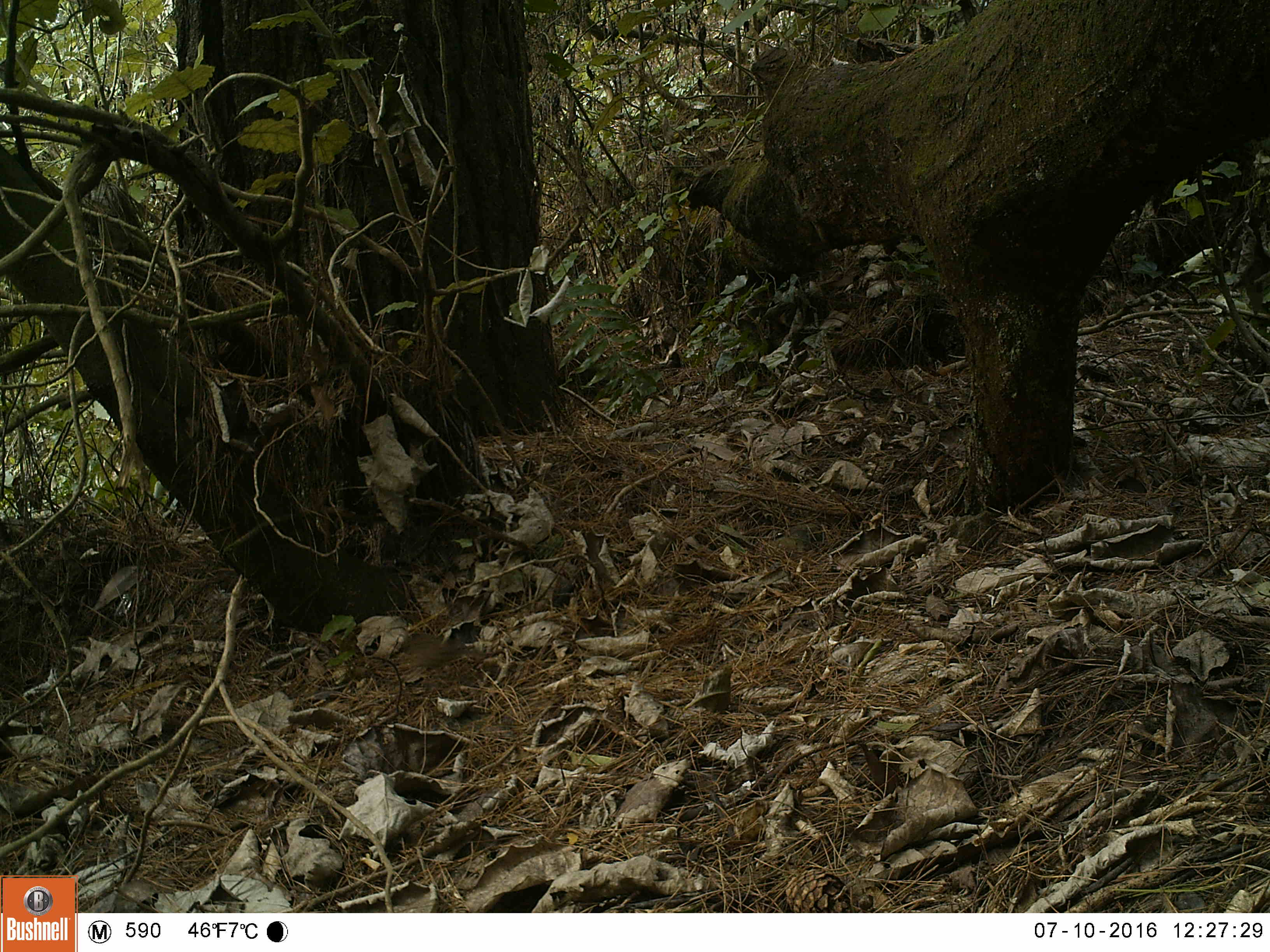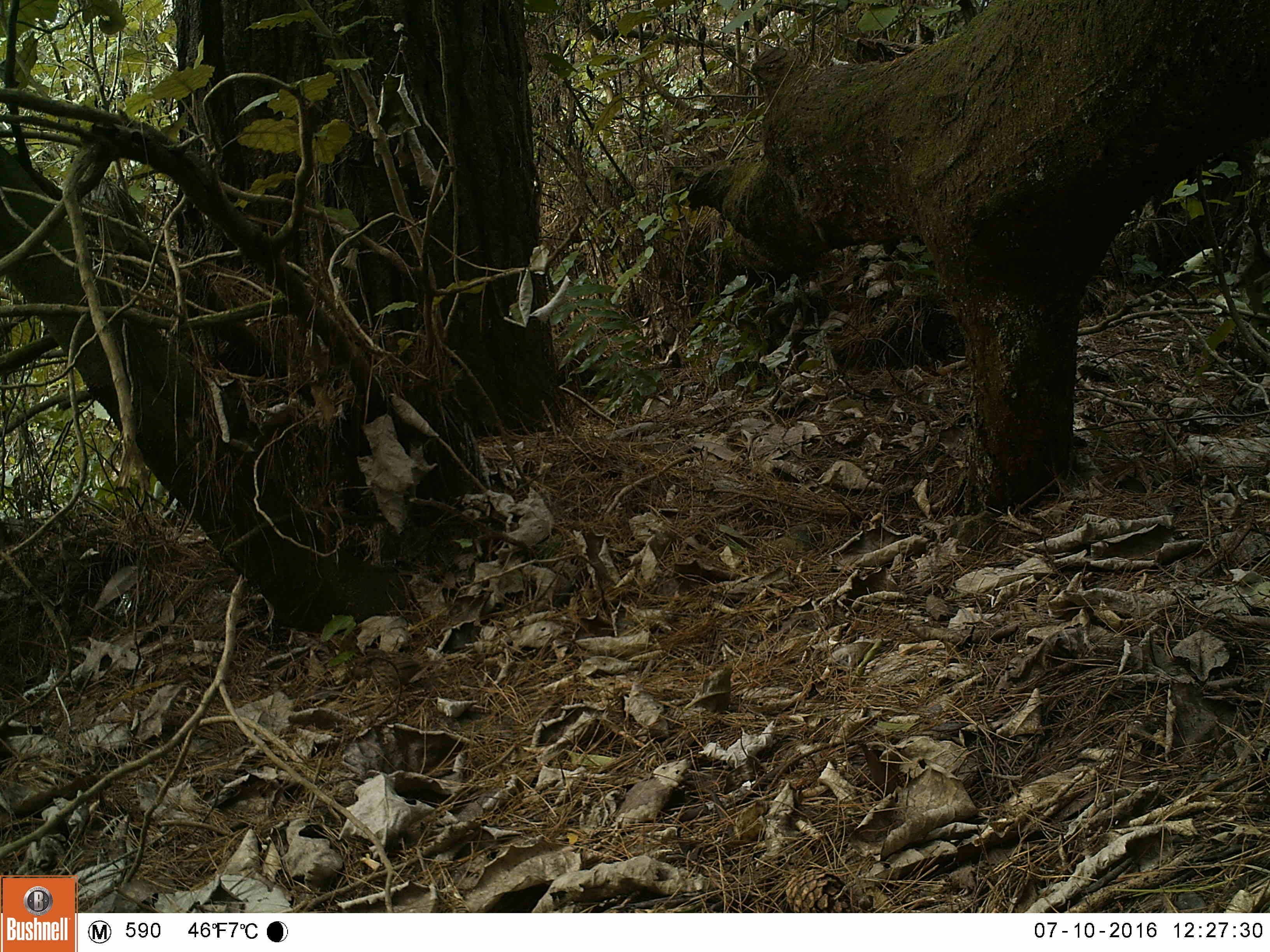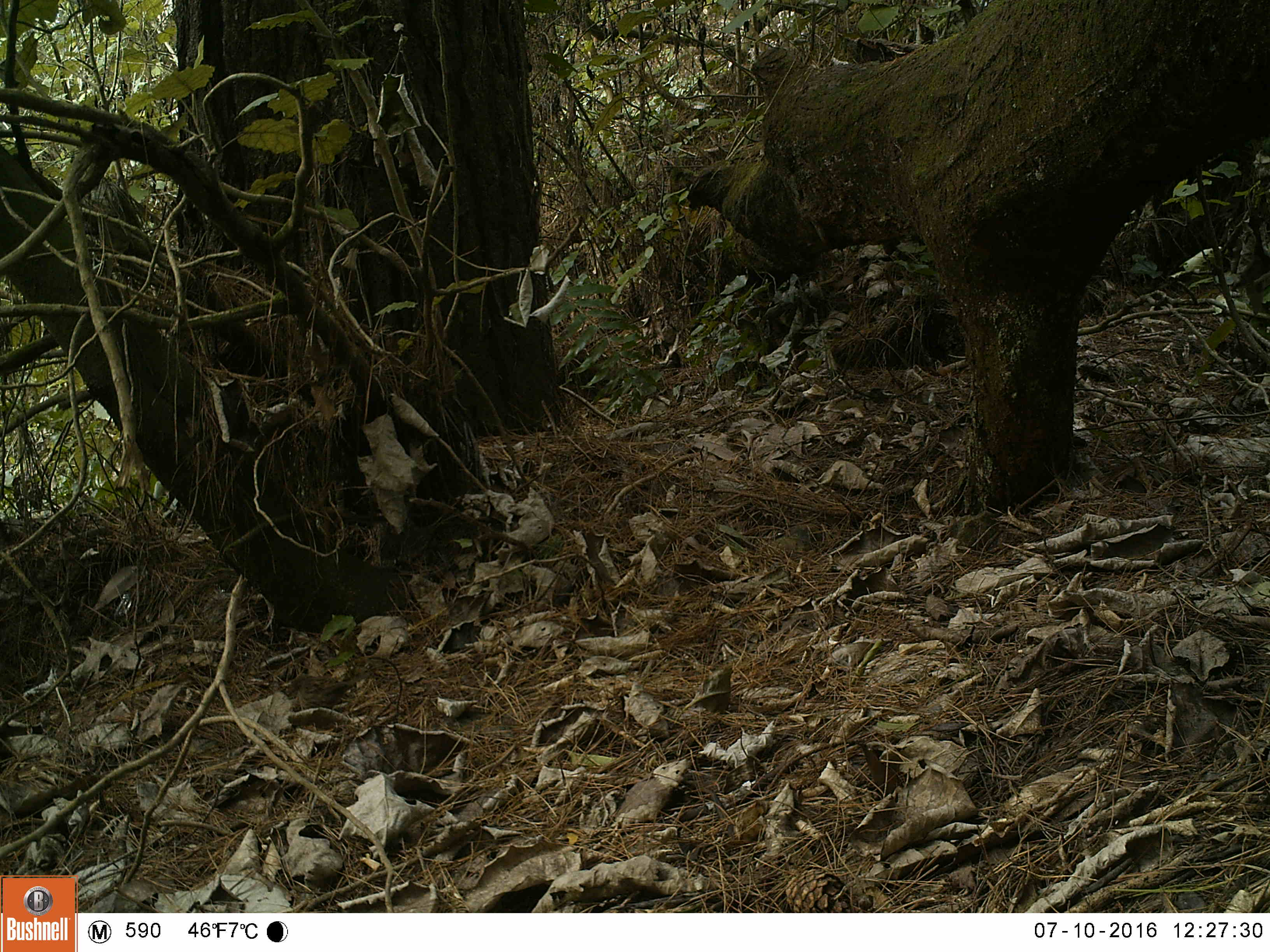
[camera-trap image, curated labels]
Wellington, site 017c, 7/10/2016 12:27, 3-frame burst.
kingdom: Animalia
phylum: Chordata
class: Aves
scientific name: Aves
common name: bird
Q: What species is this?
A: Bird (Aves).